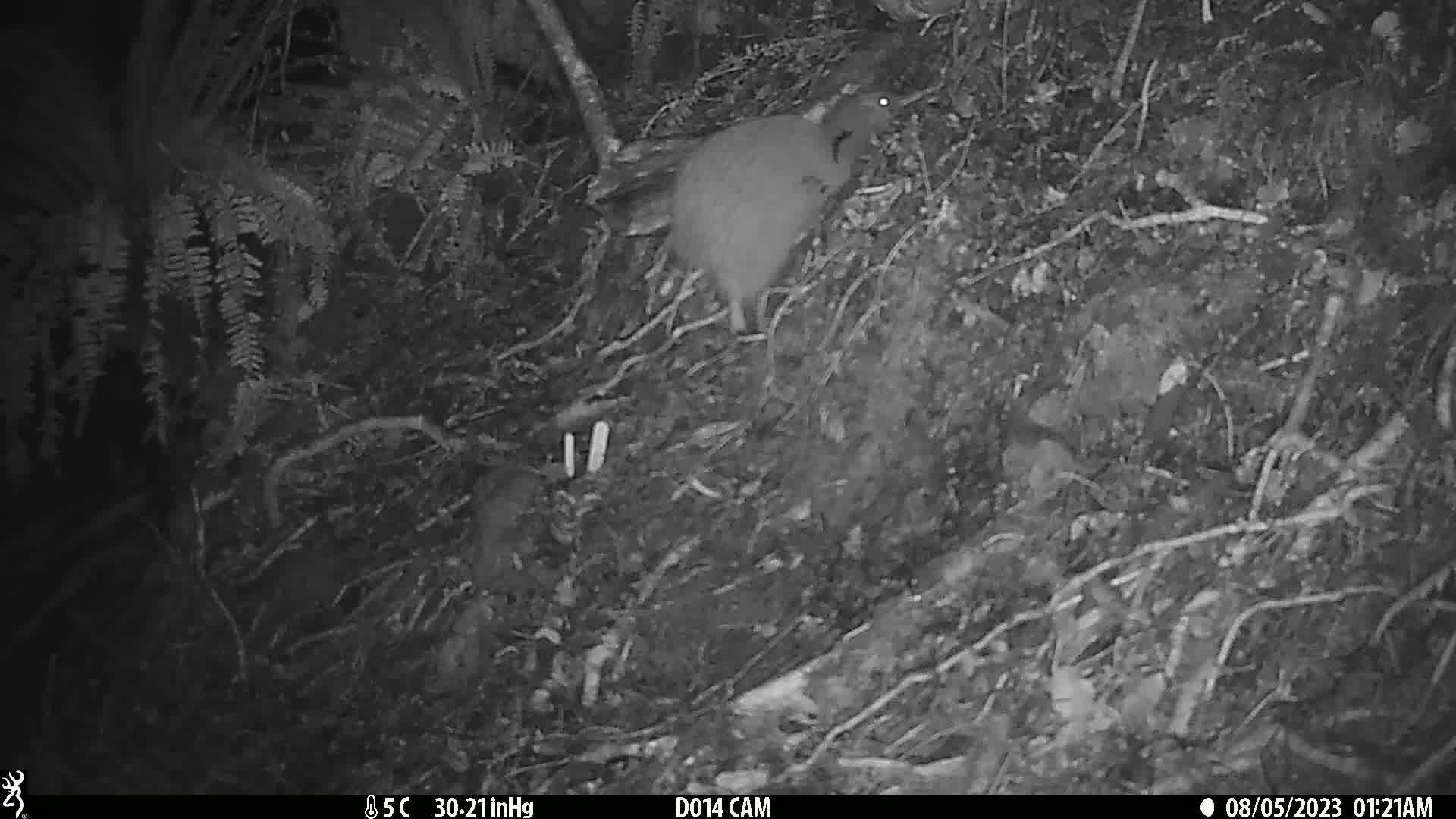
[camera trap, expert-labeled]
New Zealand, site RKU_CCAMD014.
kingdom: Animalia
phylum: Chordata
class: Aves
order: Apterygiformes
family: Apterygidae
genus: Apteryx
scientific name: Apteryx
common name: kiwi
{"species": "kiwi (Apteryx)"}